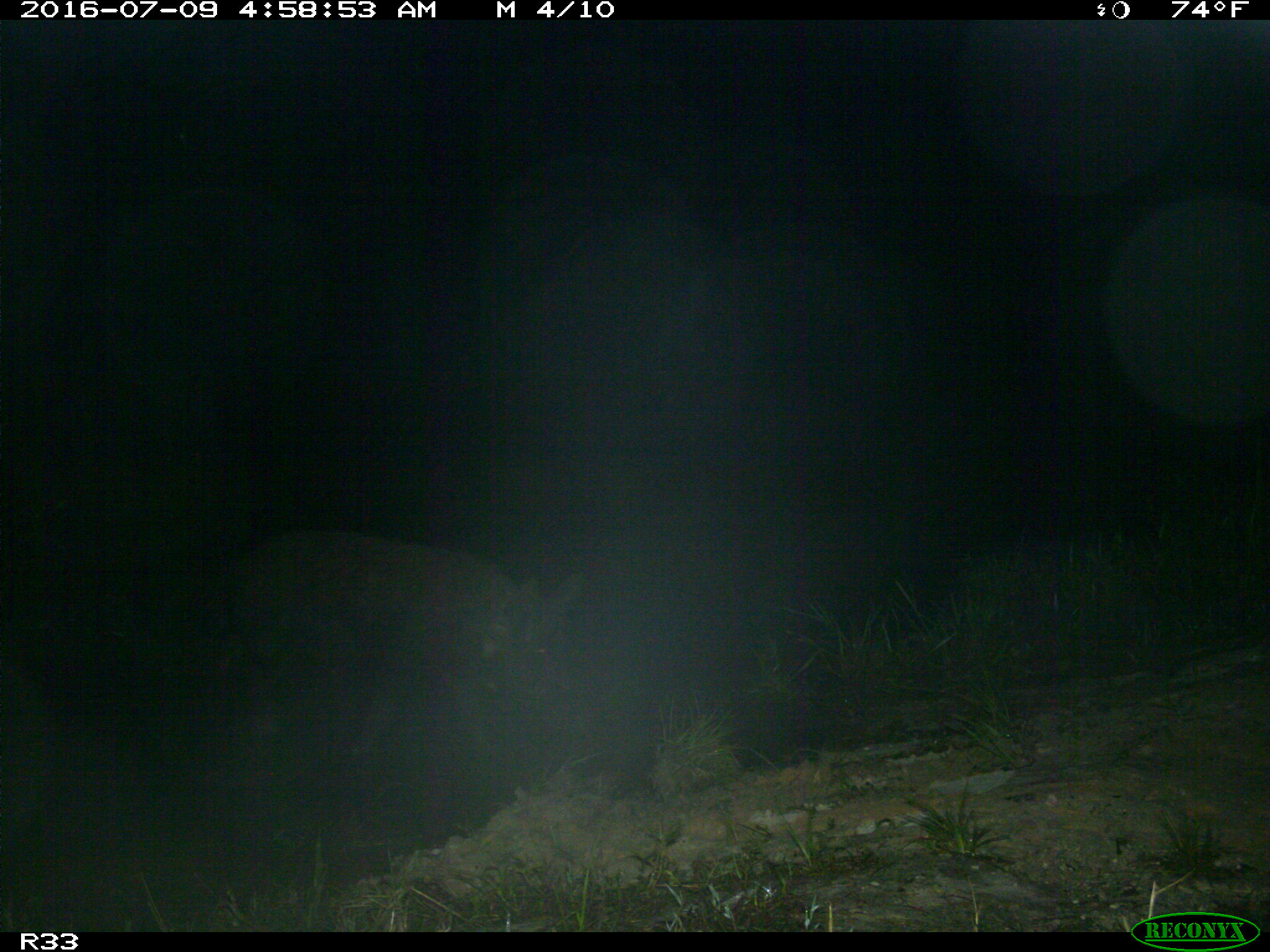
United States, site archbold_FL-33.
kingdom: Animalia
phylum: Chordata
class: Mammalia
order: Artiodactyla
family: Suidae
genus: Sus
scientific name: Sus scrofa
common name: wild boar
Sus scrofa (wild boar).